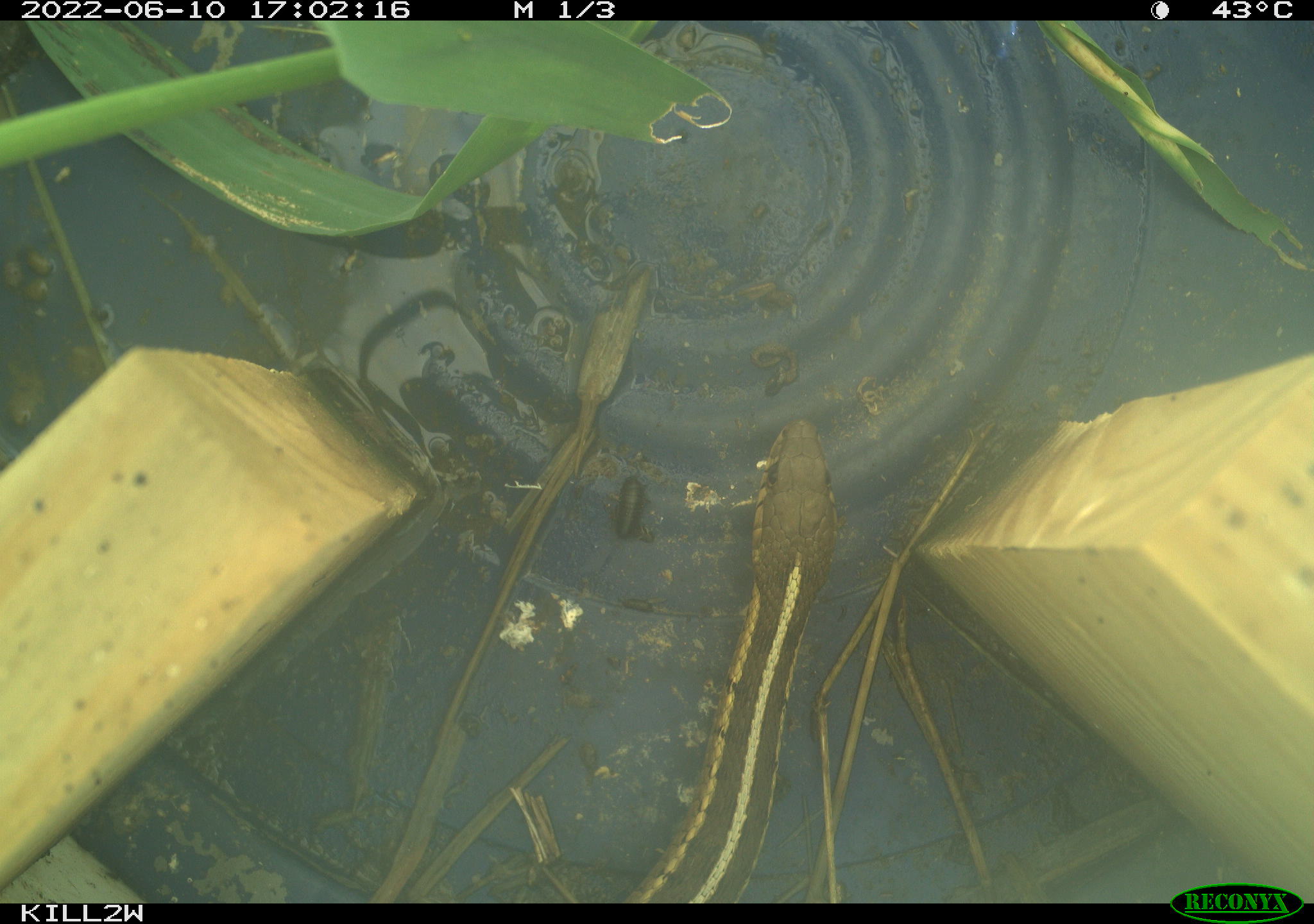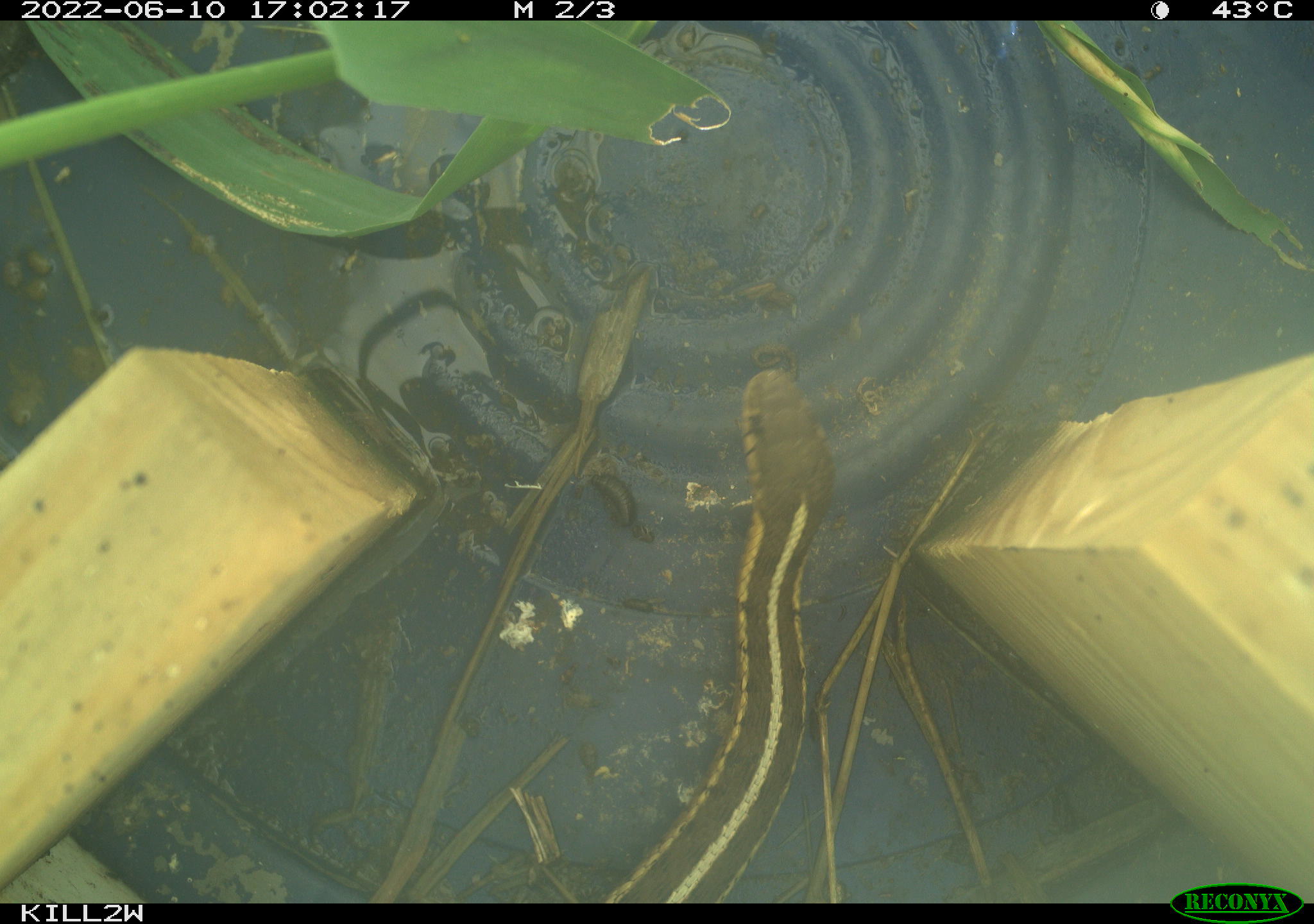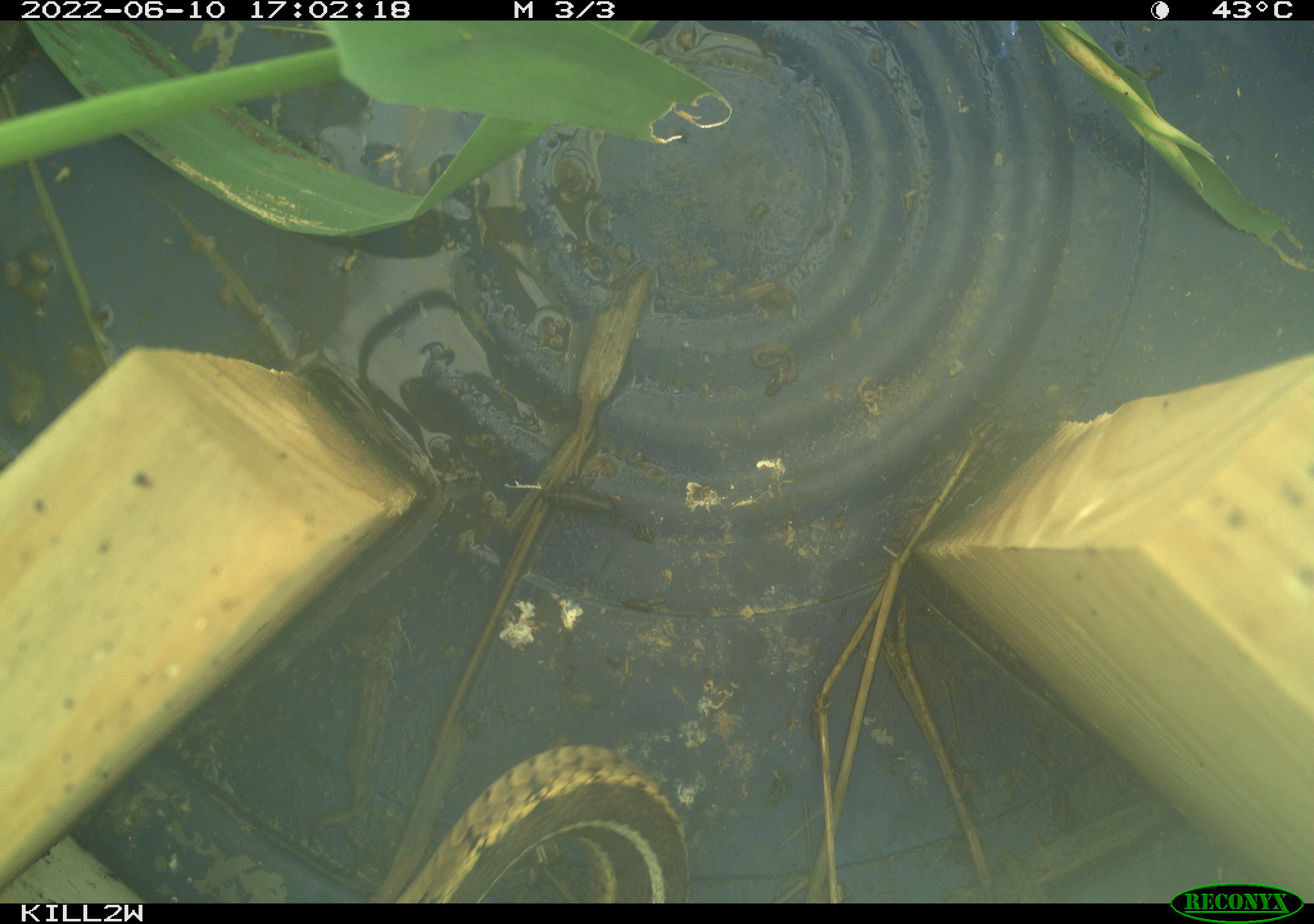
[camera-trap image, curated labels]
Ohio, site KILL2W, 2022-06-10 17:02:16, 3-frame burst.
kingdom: Animalia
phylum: Chordata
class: Reptilia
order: Squamata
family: Colubridae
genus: Thamnophis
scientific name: Thamnophis sirtalis sirtalis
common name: eastern gartersnake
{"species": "eastern gartersnake (Thamnophis sirtalis sirtalis)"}